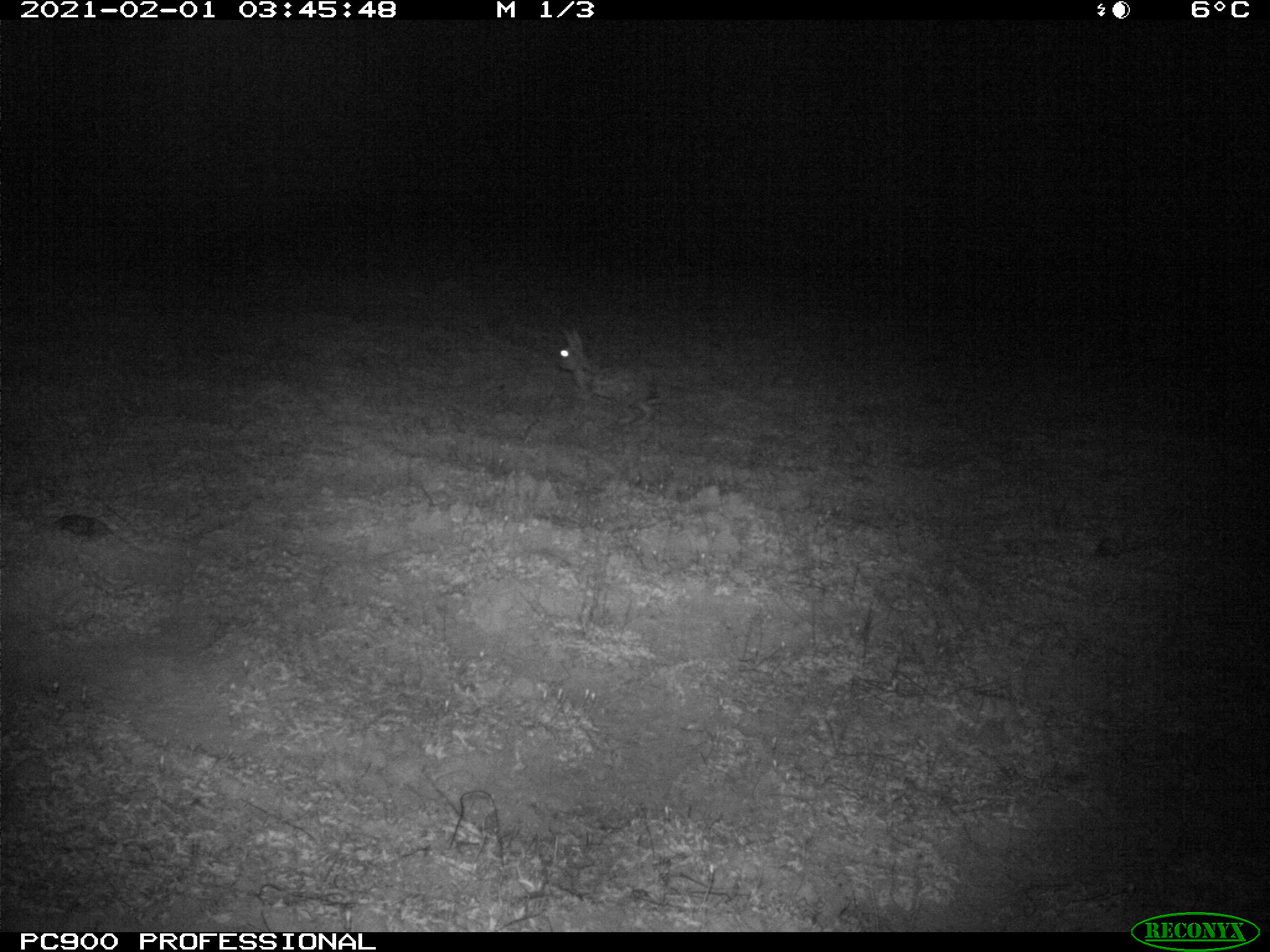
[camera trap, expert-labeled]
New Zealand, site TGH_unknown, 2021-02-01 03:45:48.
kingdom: Animalia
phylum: Chordata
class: Mammalia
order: Lagomorpha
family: Leporidae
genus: Oryctolagus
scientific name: Oryctolagus cuniculus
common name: european rabbit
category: rabbit